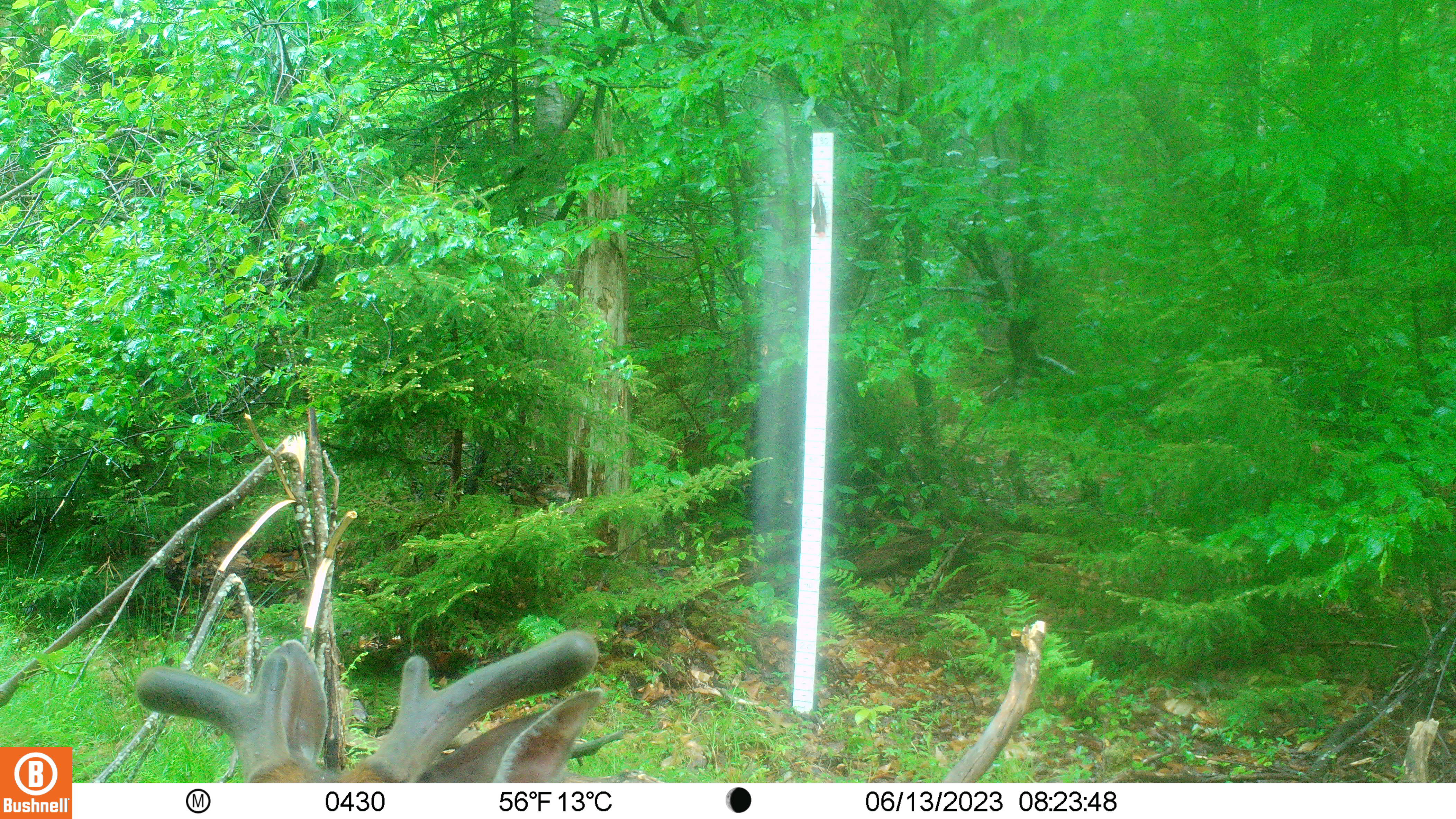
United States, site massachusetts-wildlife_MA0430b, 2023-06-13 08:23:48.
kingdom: Animalia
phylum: Chordata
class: Mammalia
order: Artiodactyla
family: Cervidae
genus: Odocoileus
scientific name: Odocoileus virginianus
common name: white-tailed deer